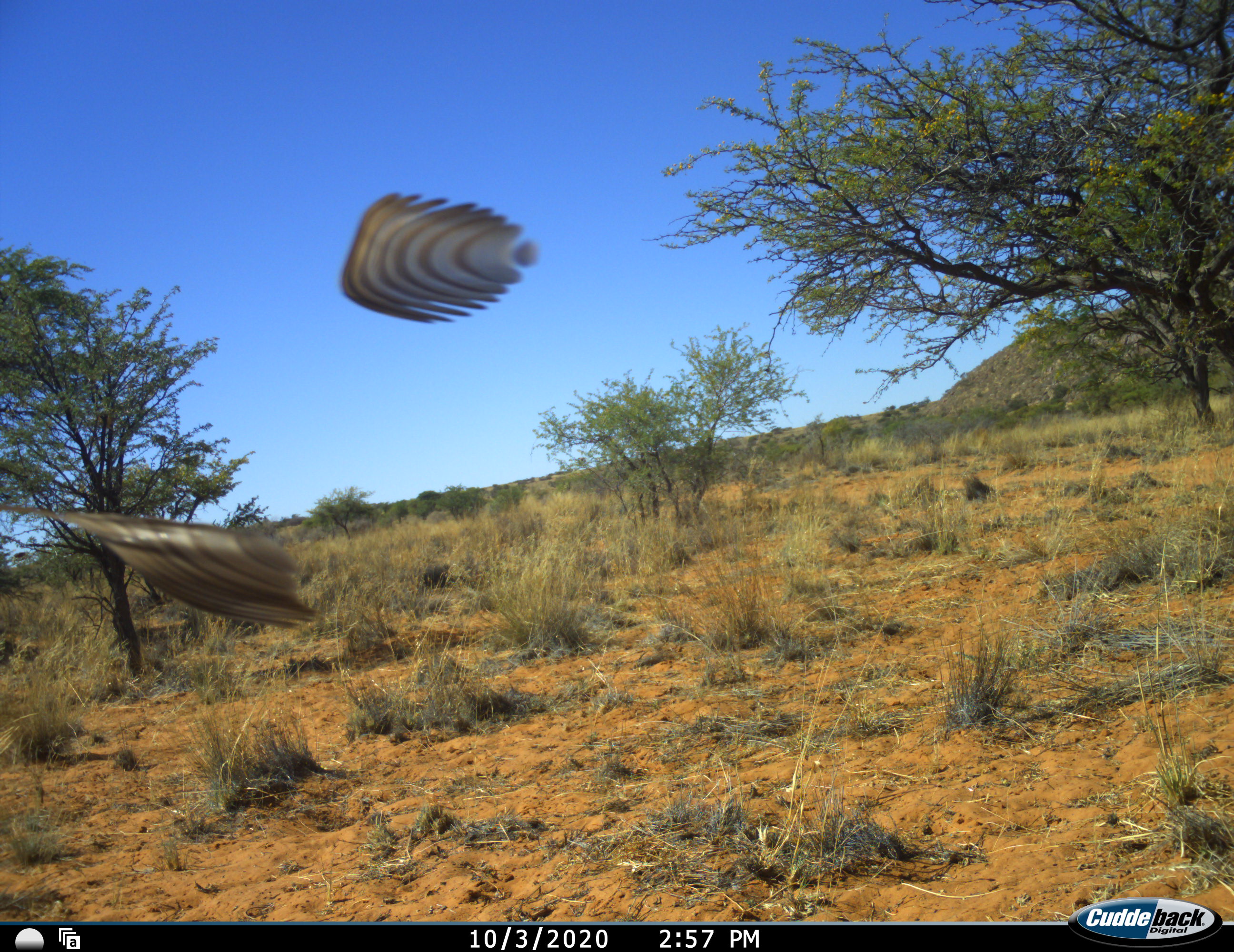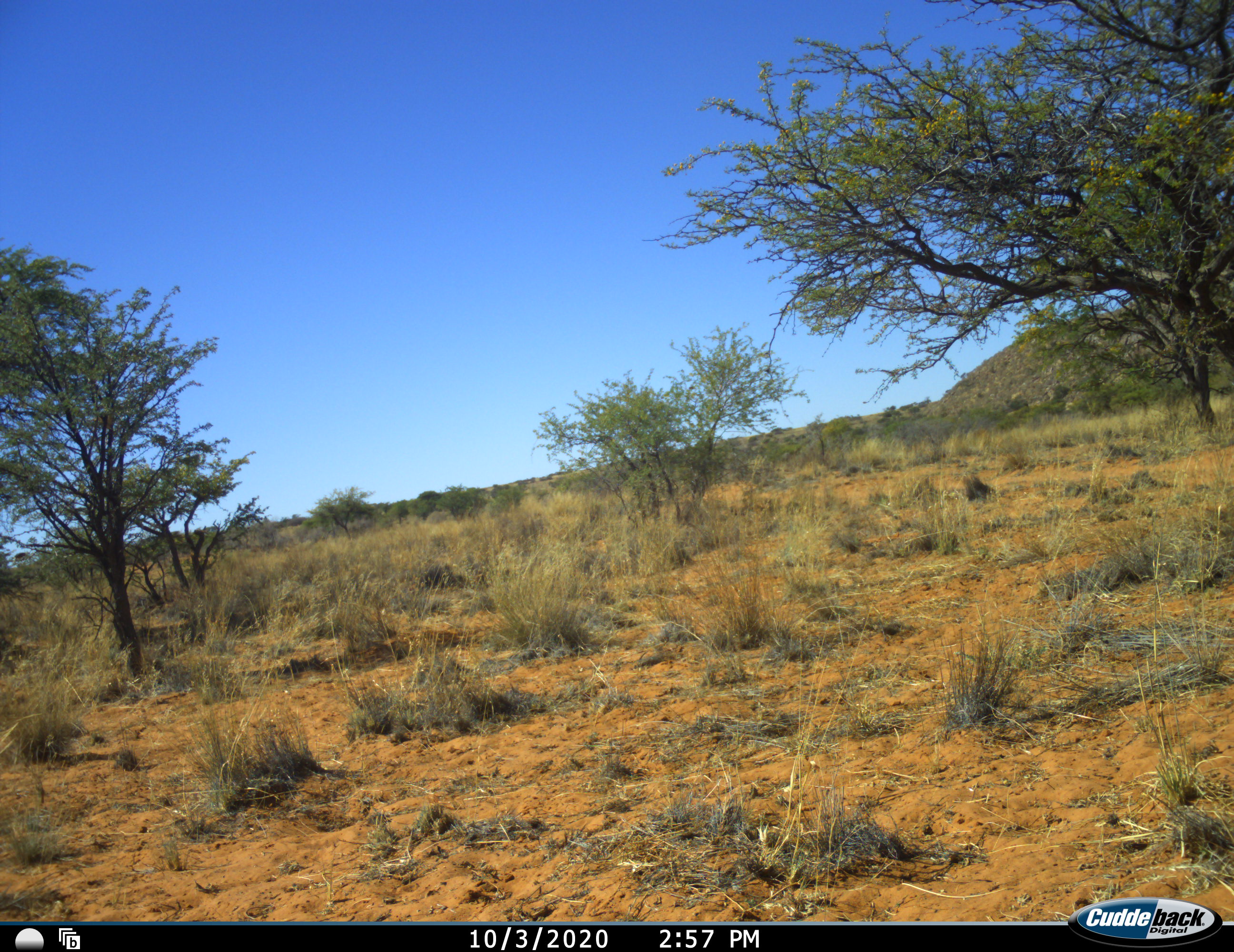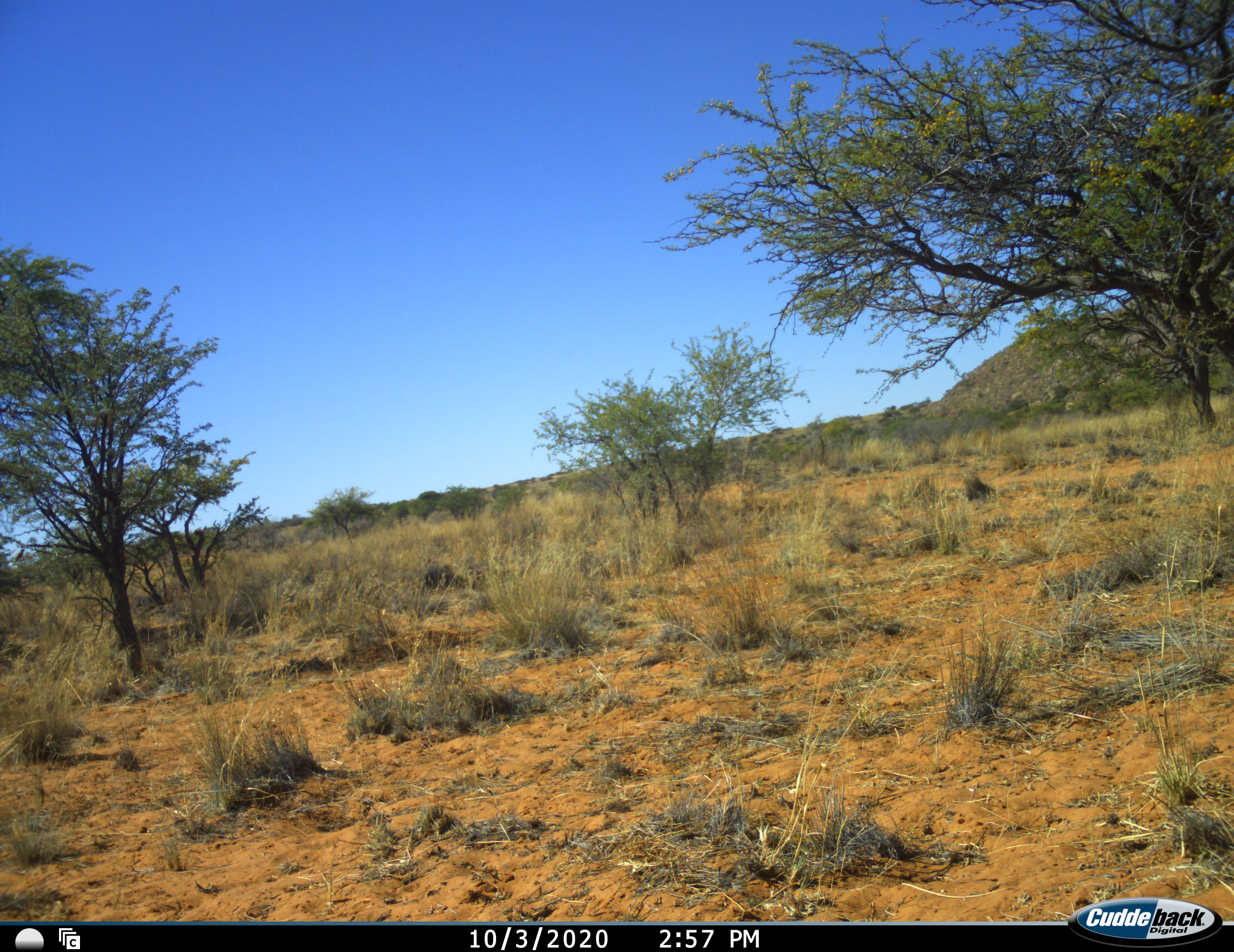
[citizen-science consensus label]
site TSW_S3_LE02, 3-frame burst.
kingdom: Animalia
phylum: Chordata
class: Aves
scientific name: Aves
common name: bird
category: birdother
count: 2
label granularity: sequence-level